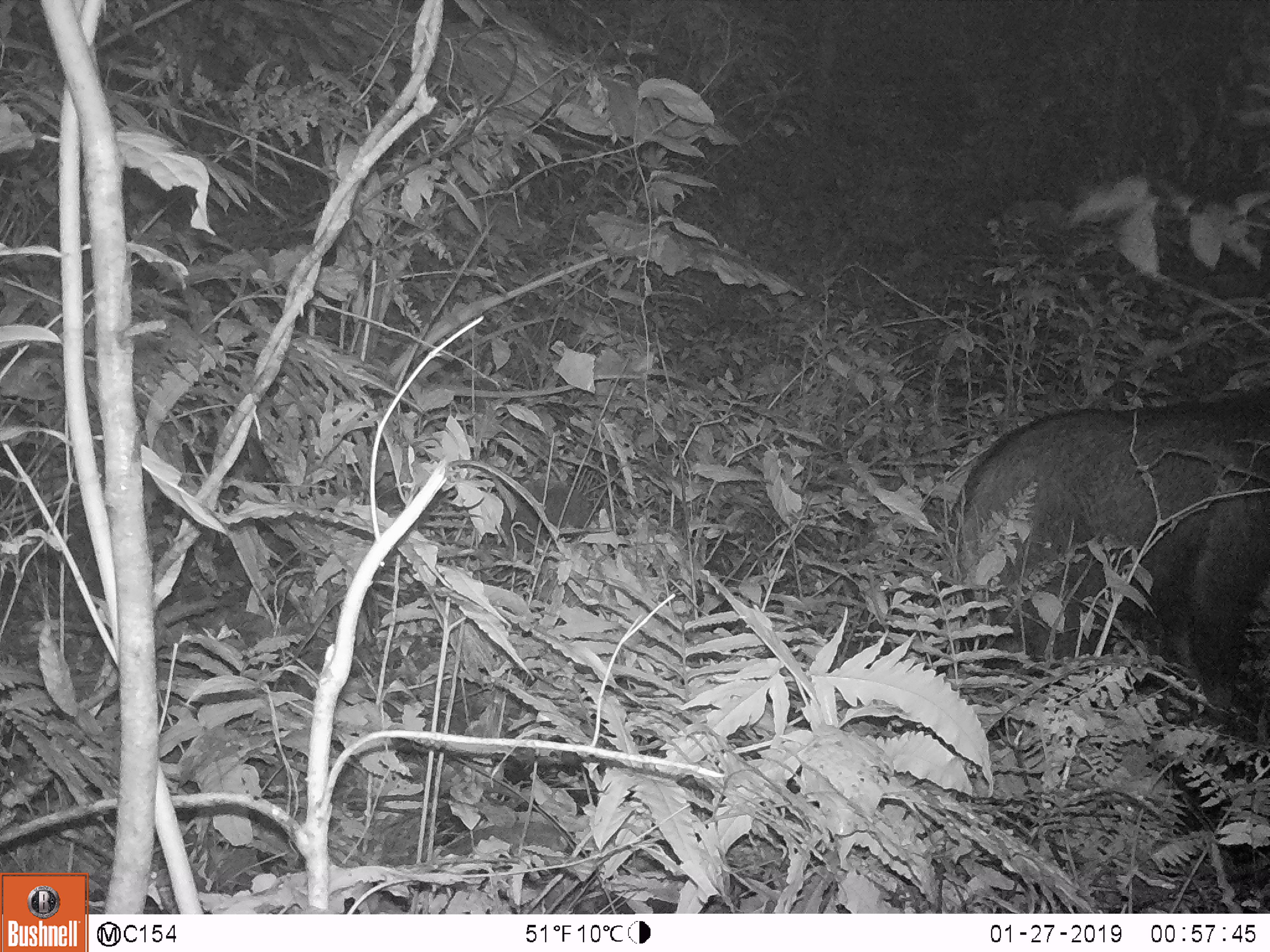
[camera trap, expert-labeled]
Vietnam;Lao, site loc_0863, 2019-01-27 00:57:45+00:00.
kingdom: Animalia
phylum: Chordata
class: Mammalia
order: Artiodactyla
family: Bovidae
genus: Capricornis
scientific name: Capricornis sumatraensis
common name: chinese serow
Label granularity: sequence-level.